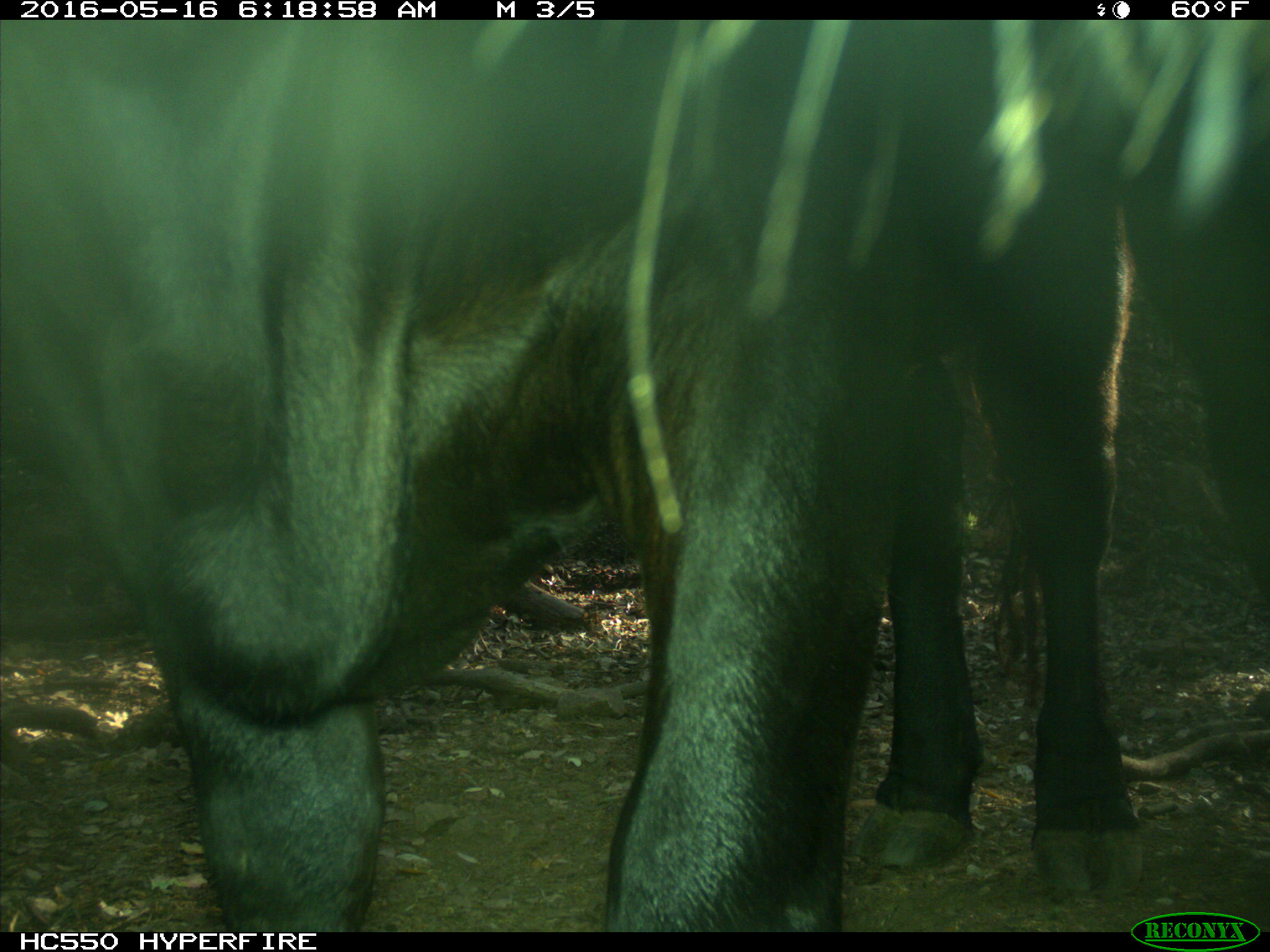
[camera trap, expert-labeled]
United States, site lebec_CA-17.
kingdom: Animalia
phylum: Chordata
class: Mammalia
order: Artiodactyla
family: Bovidae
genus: Bos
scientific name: Bos taurus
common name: domestic cow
Bos taurus (domestic cow).